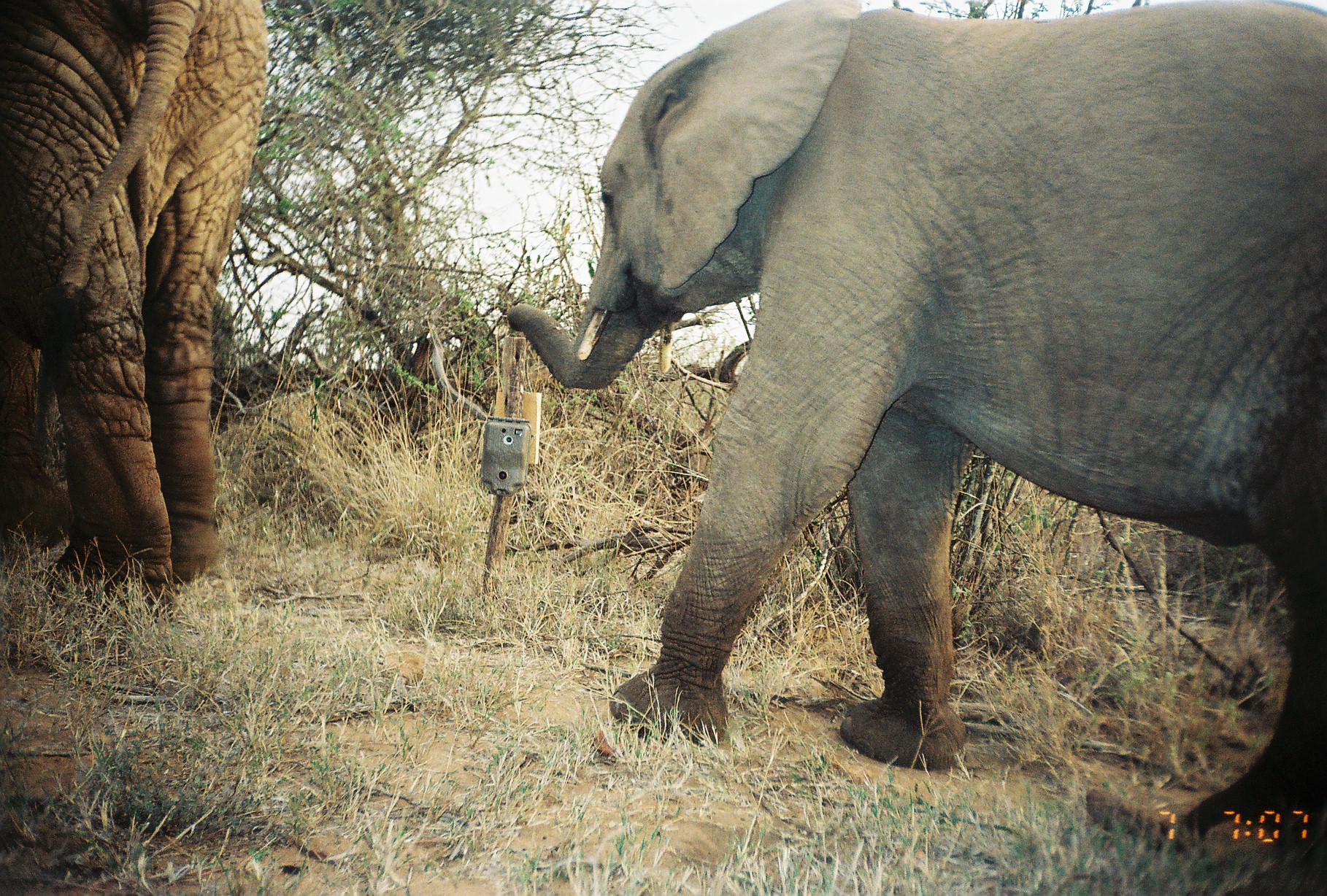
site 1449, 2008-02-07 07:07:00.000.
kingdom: Animalia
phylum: Chordata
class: Mammalia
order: Proboscidea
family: Elephantidae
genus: Loxodonta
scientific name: Loxodonta africana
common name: african bush elephant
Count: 2.